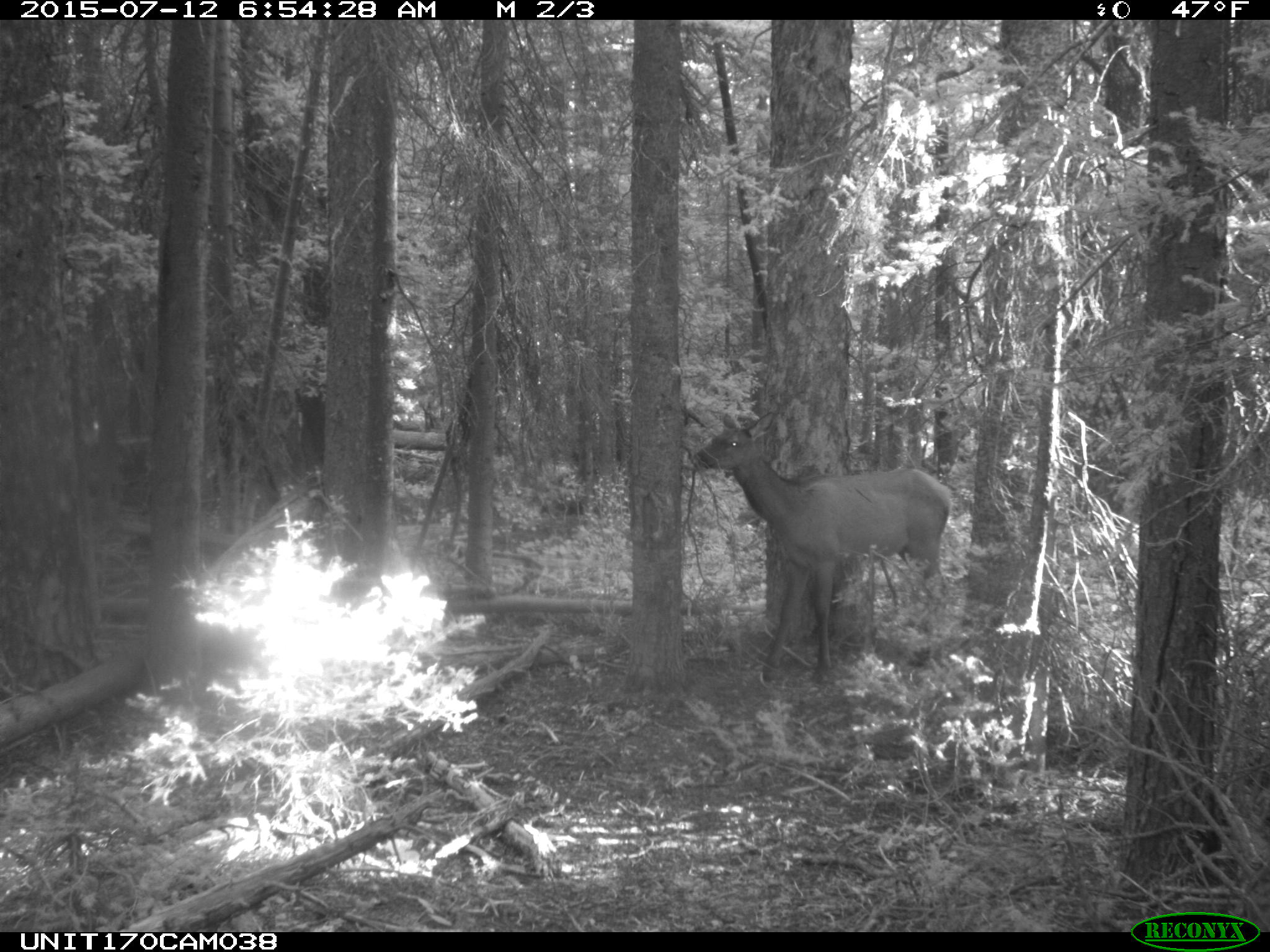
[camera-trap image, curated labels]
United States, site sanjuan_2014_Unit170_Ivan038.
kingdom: Animalia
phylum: Chordata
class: Mammalia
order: Artiodactyla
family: Cervidae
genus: Cervus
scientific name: Cervus elaphus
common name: red deer